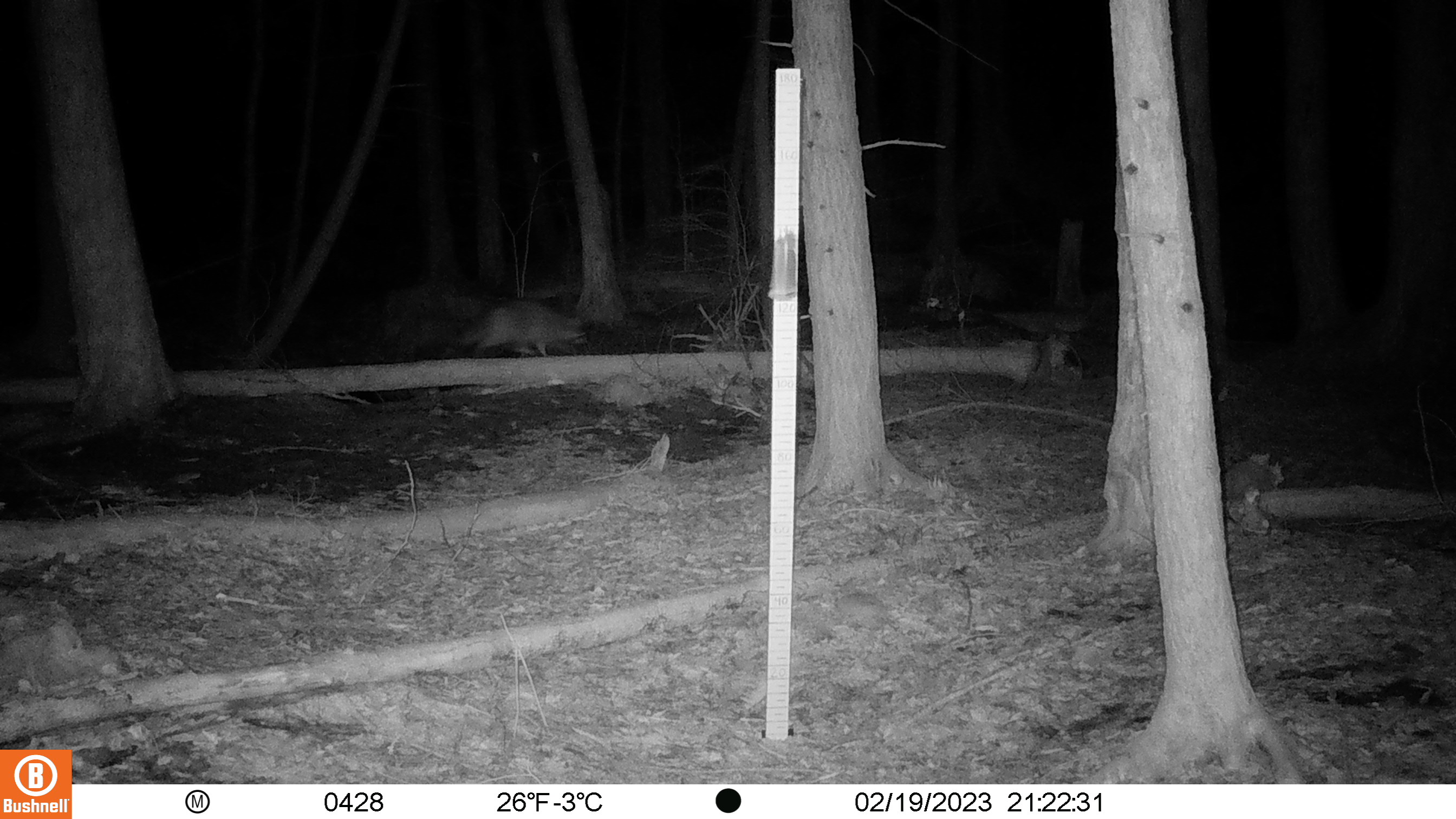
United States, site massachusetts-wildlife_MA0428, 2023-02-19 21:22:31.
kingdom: Animalia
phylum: Chordata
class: Mammalia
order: Carnivora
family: Procyonidae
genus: Procyon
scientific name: Procyon lotor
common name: raccoon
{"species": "raccoon (Procyon lotor)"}